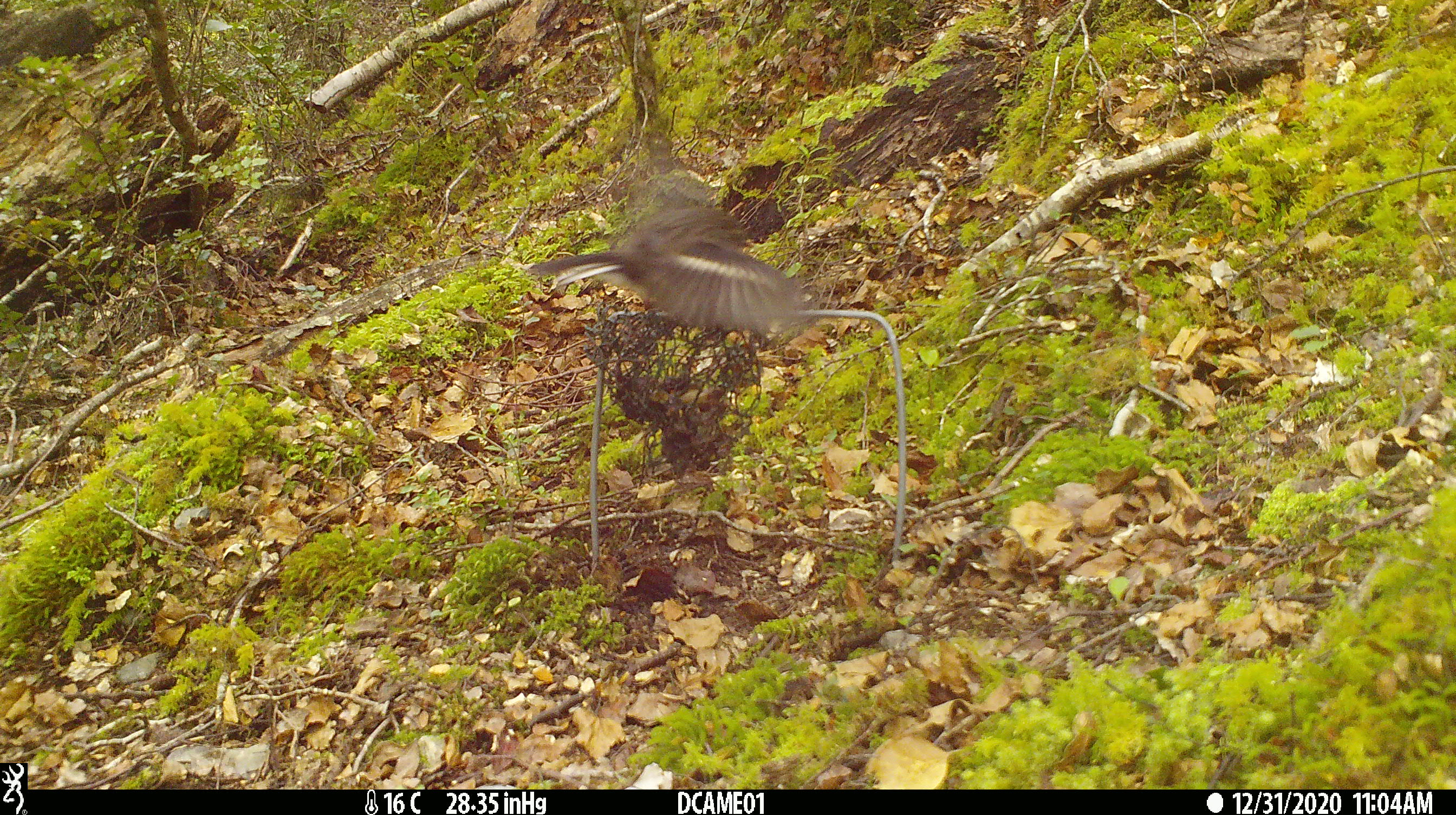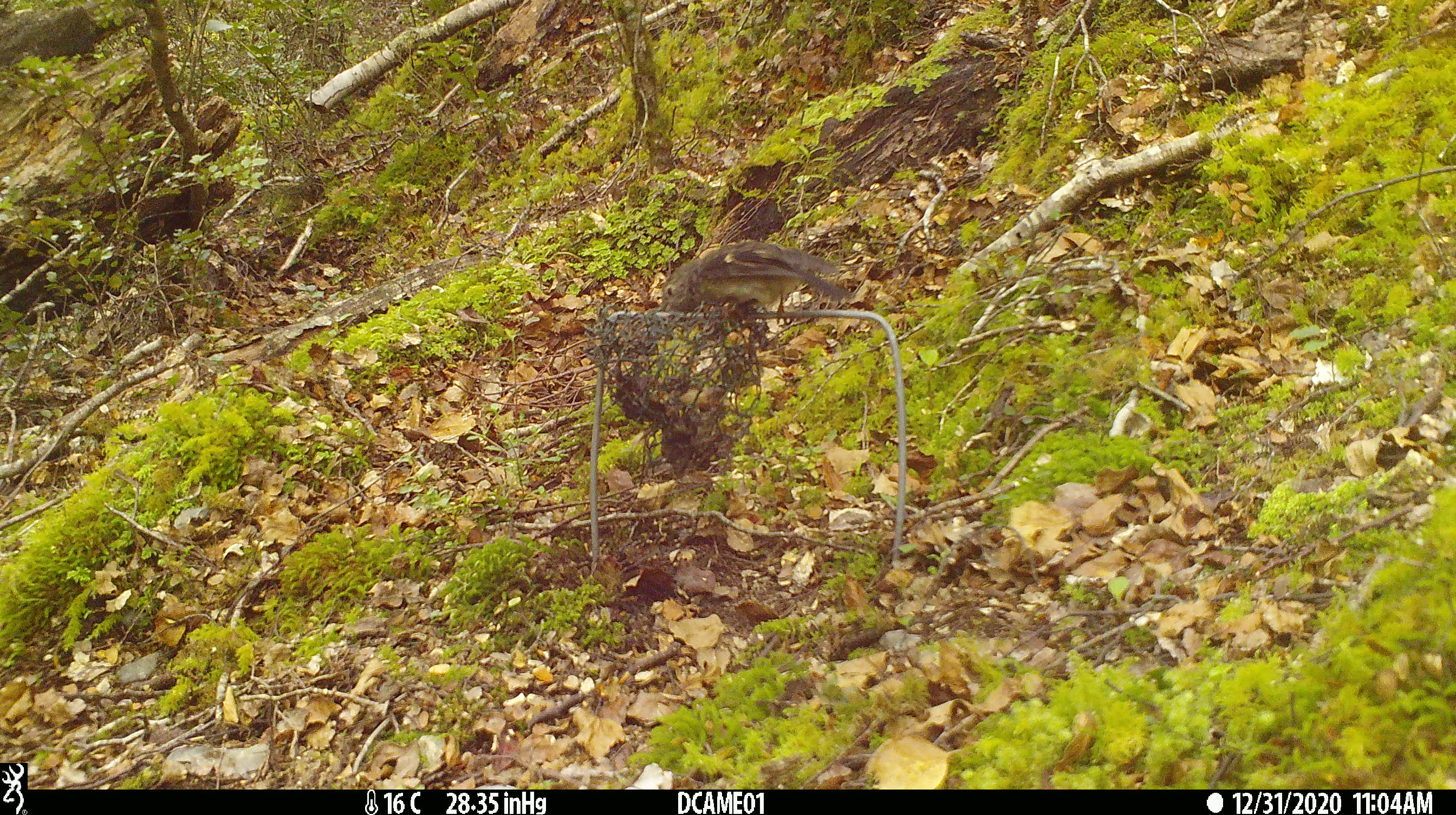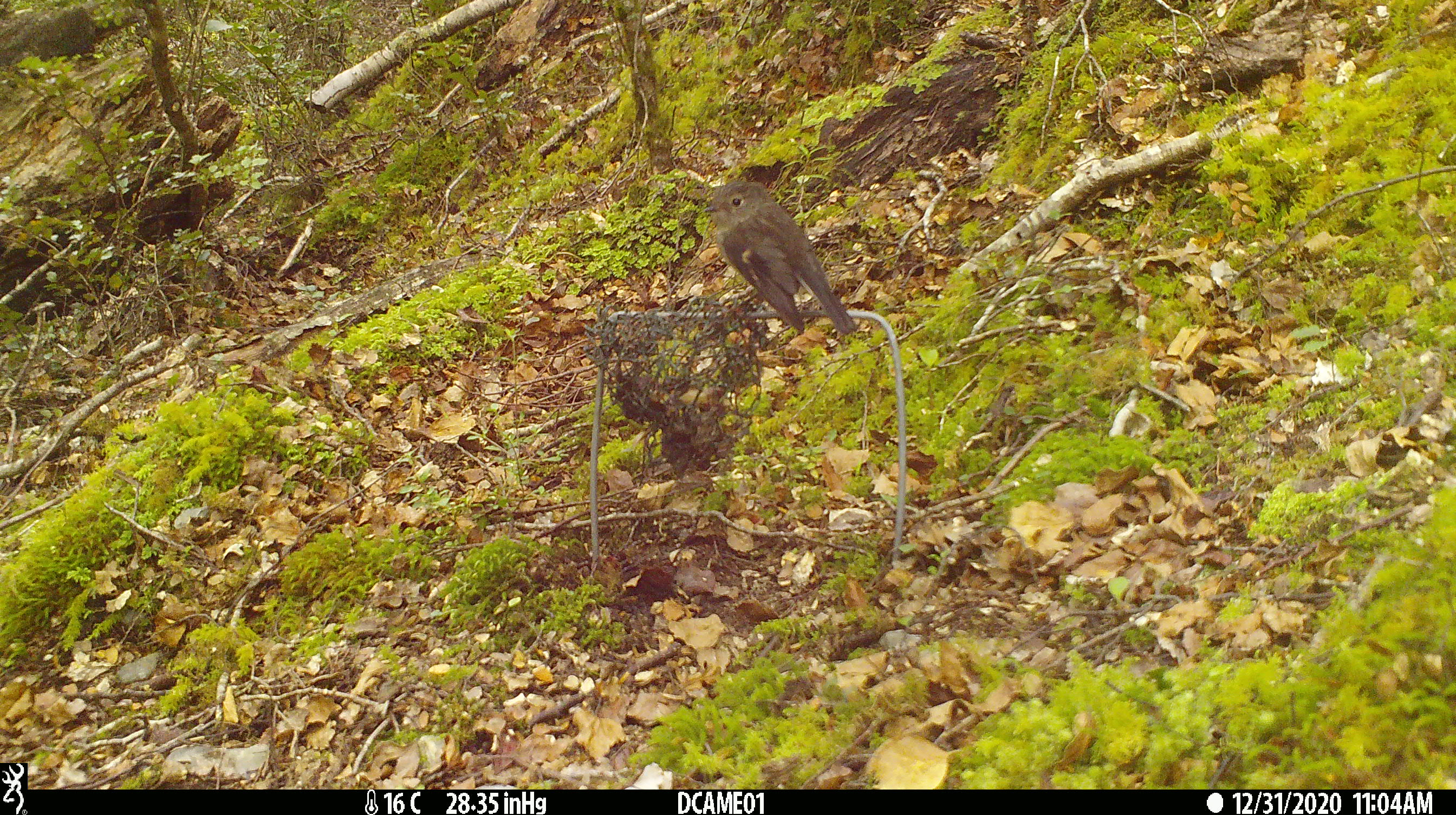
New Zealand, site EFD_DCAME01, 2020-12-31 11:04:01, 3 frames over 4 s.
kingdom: Animalia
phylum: Chordata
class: Aves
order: Passeriformes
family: Petroicidae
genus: Petroica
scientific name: Petroica australis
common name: new zealand robin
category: robin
Robin (new zealand robin) (Petroica australis).